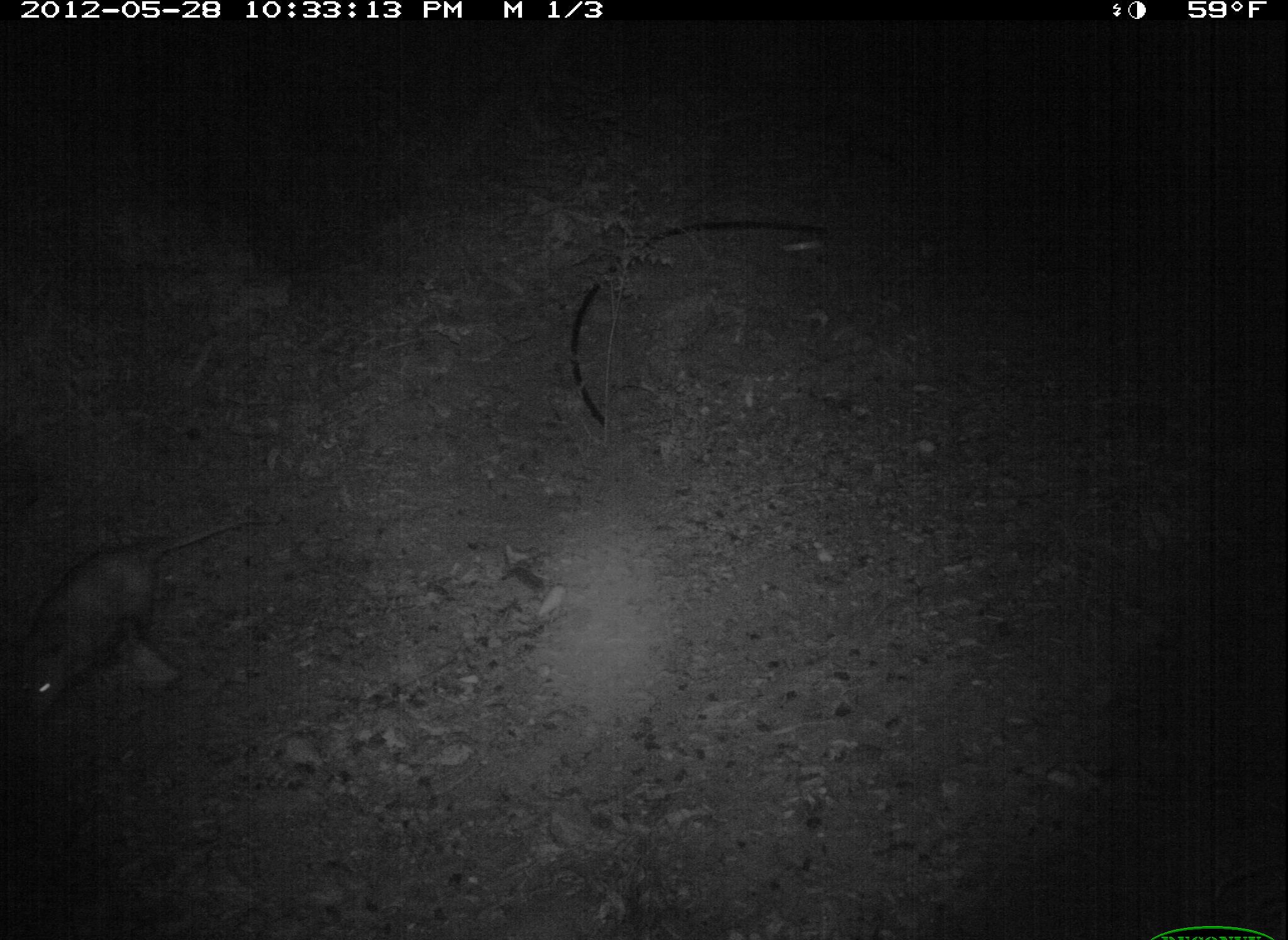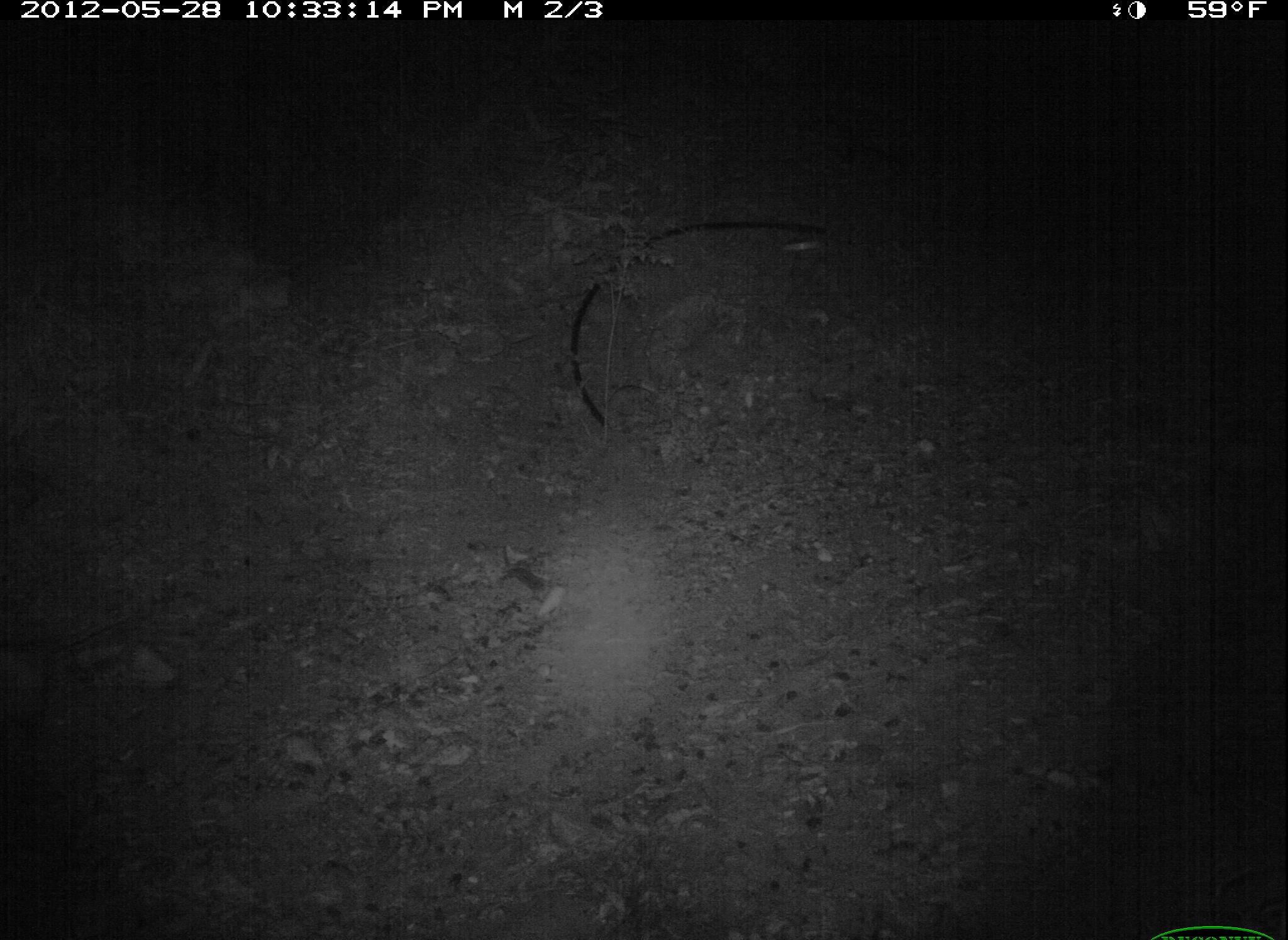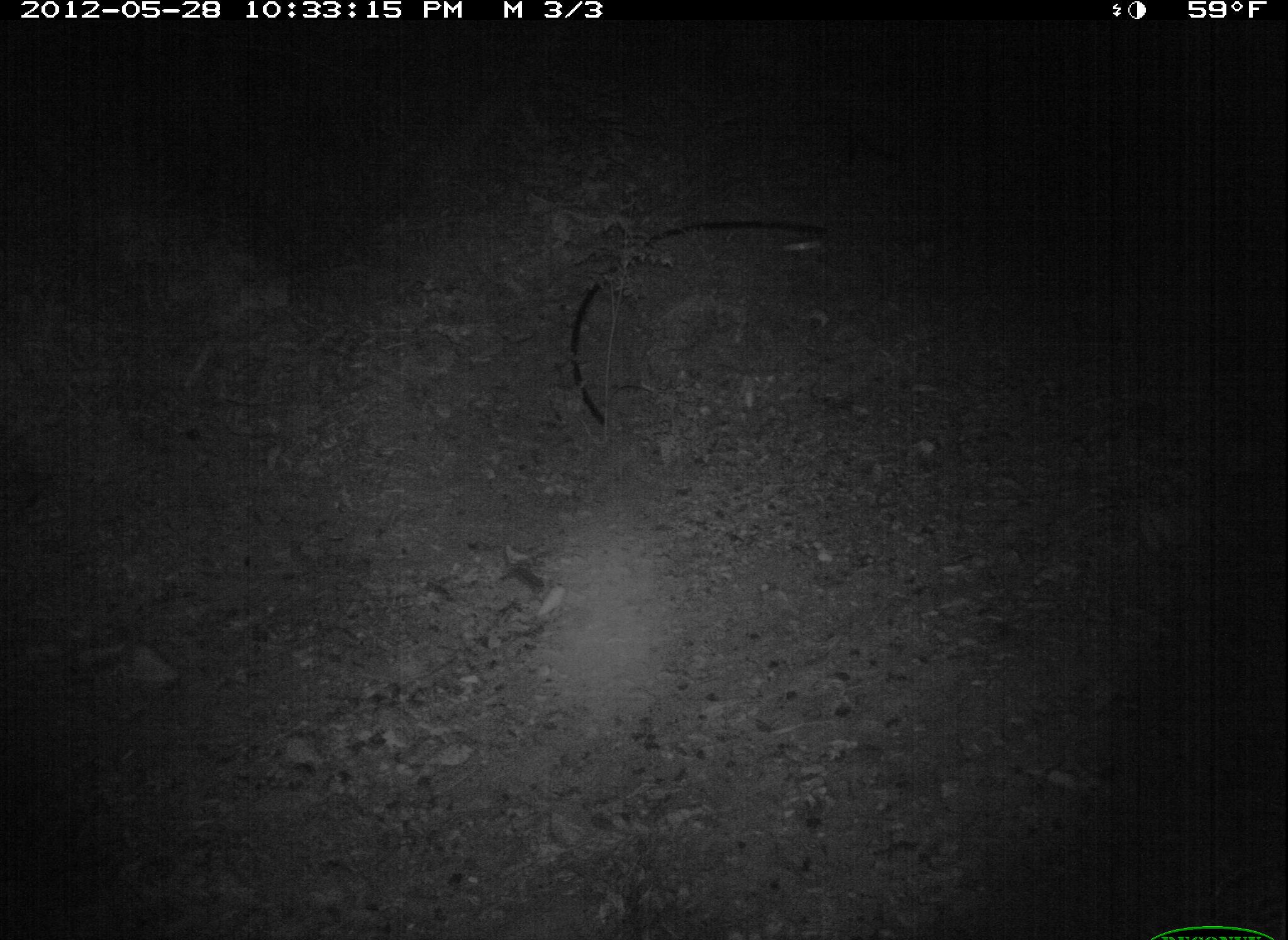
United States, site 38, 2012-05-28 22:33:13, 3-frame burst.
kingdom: Animalia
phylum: Chordata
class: Mammalia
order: Didelphimorphia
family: Didelphidae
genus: Didelphis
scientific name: Didelphis virginiana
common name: virginia opossum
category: opossum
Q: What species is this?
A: Opossum (virginia opossum) (Didelphis virginiana).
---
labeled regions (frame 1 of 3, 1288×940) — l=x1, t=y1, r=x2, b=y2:
opossum: l=2, t=504, r=267, b=726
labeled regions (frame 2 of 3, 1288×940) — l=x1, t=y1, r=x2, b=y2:
opossum: l=0, t=599, r=148, b=741